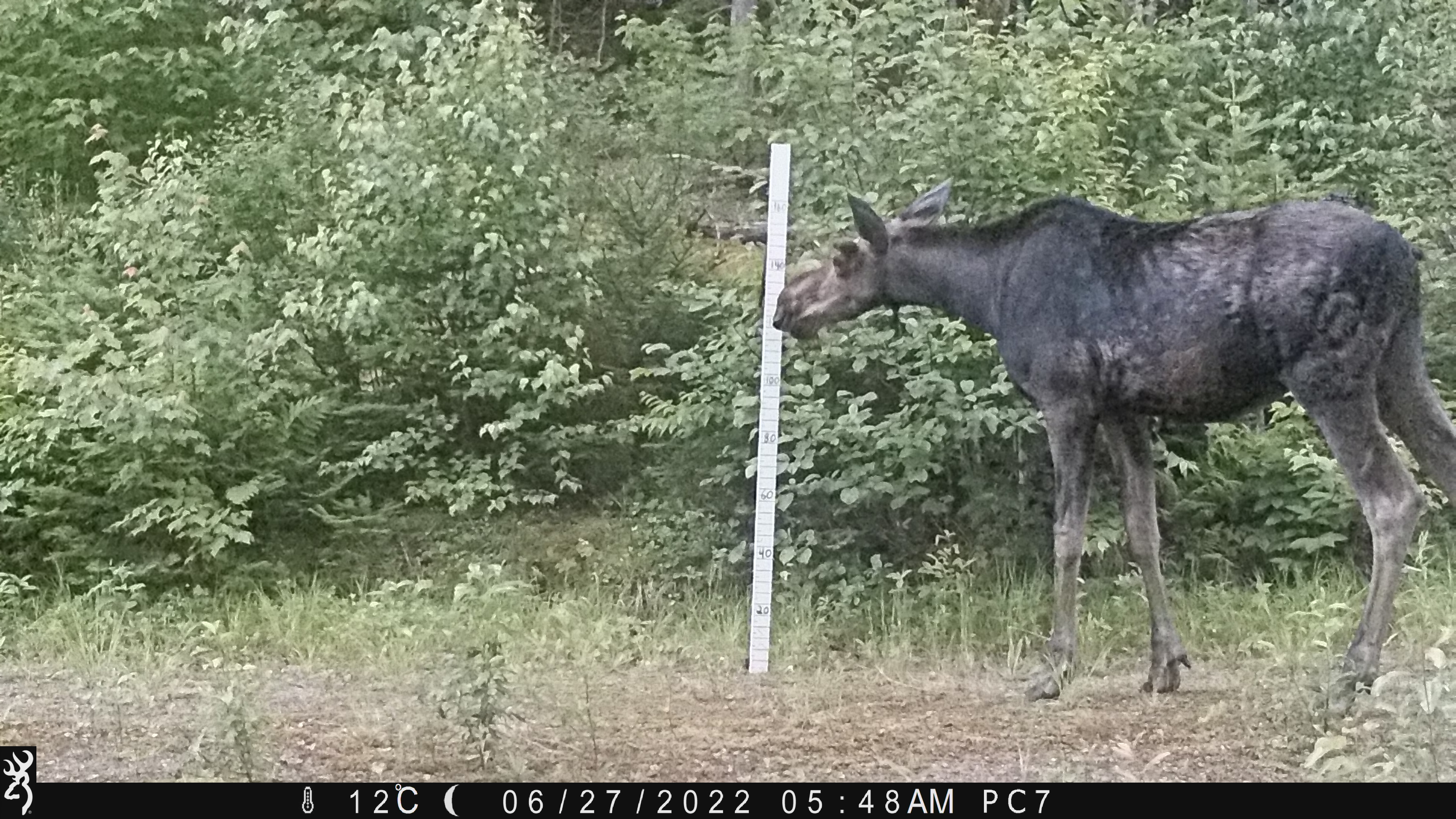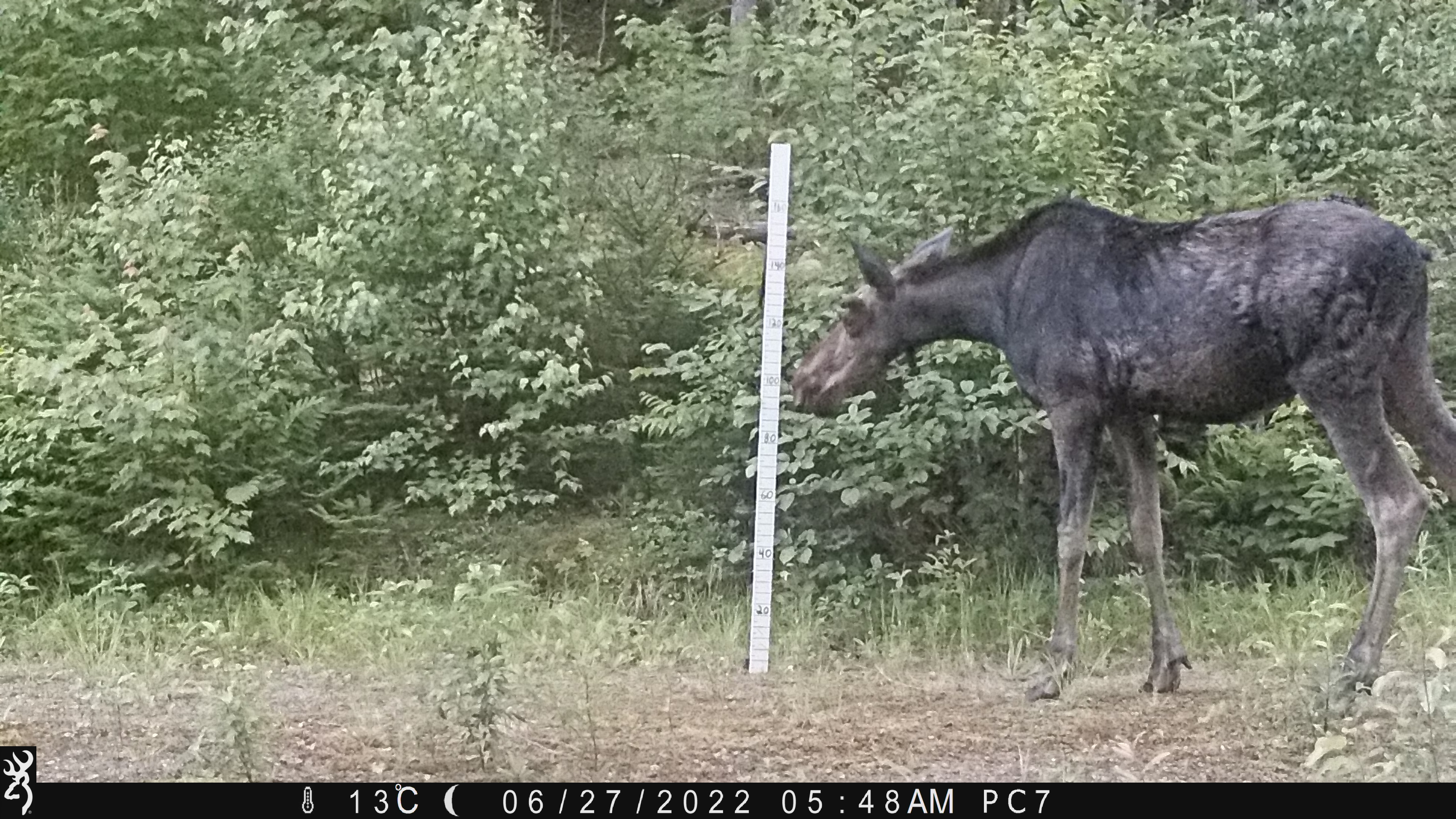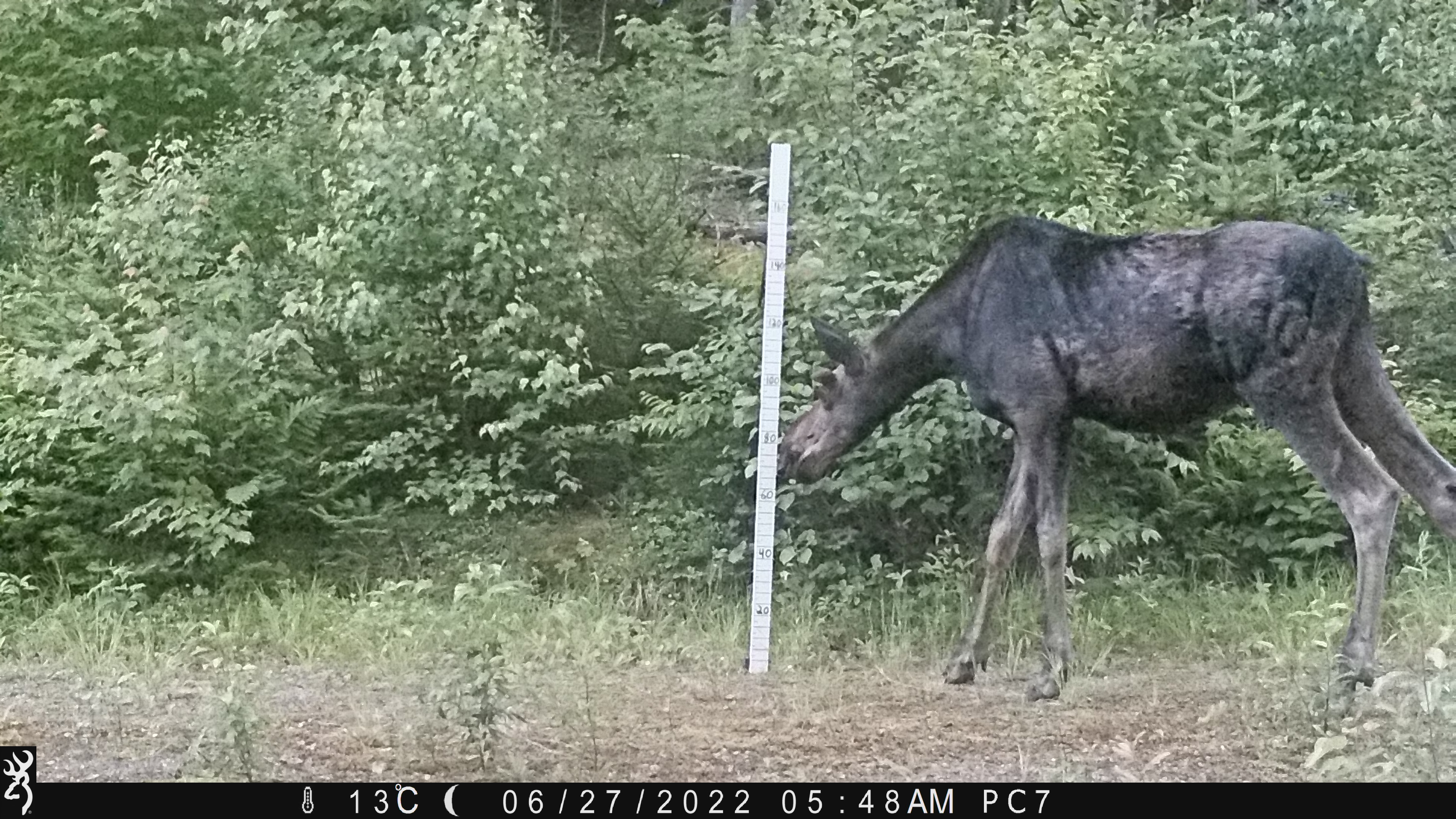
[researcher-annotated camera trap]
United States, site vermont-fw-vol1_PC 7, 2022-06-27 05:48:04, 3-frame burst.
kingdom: Animalia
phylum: Chordata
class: Mammalia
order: Artiodactyla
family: Cervidae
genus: Alces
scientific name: Alces alces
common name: moose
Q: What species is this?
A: Moose (Alces alces).